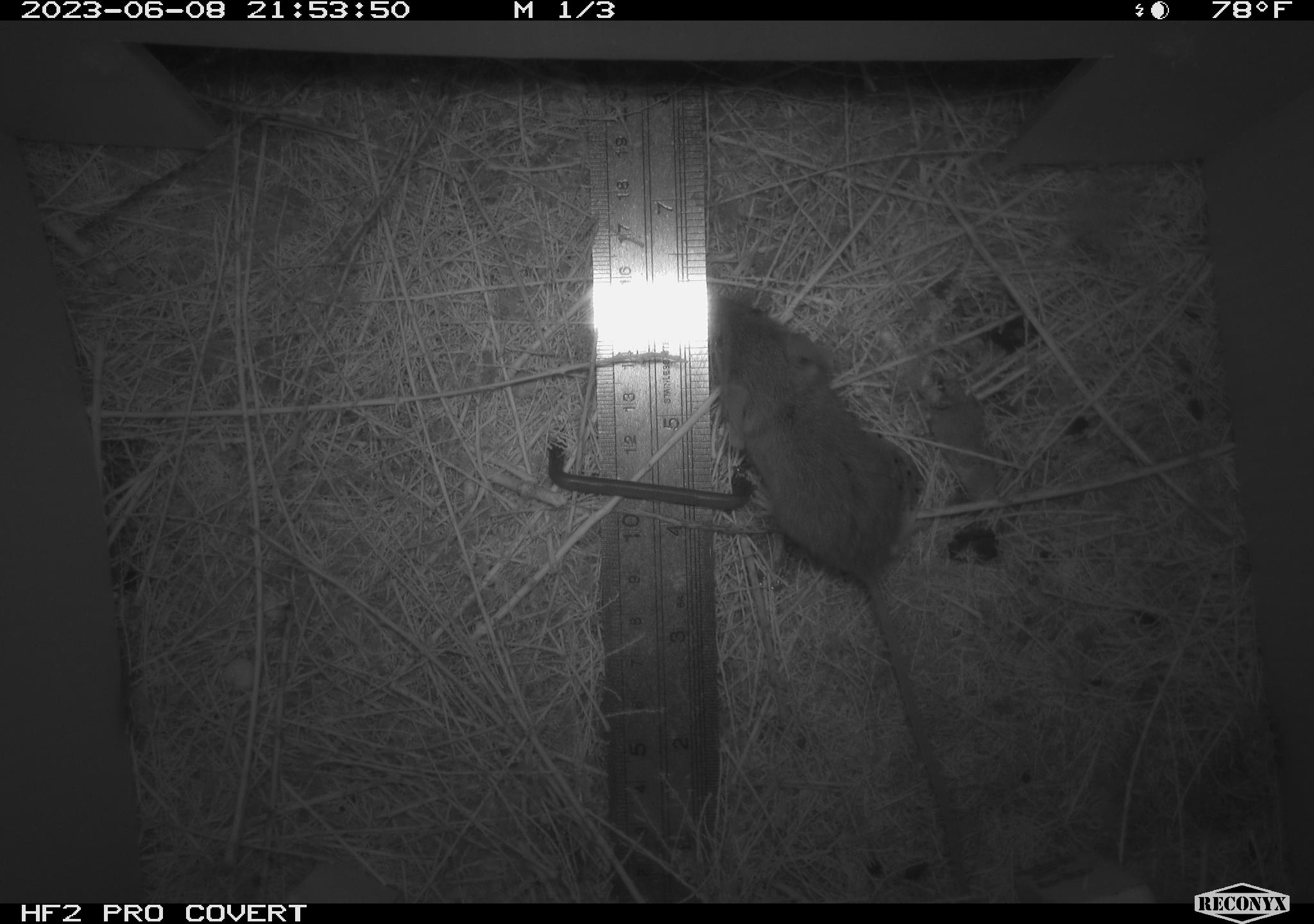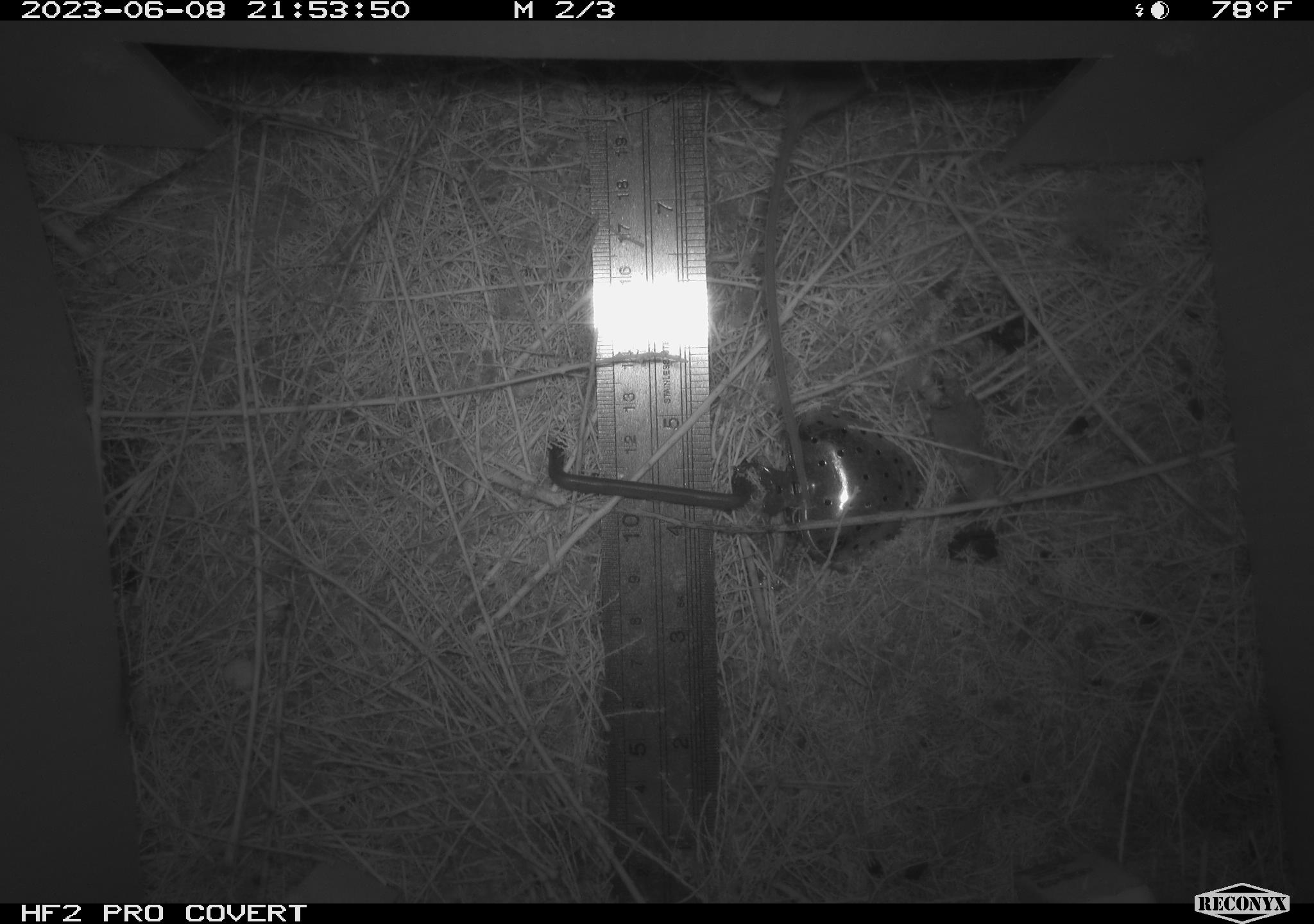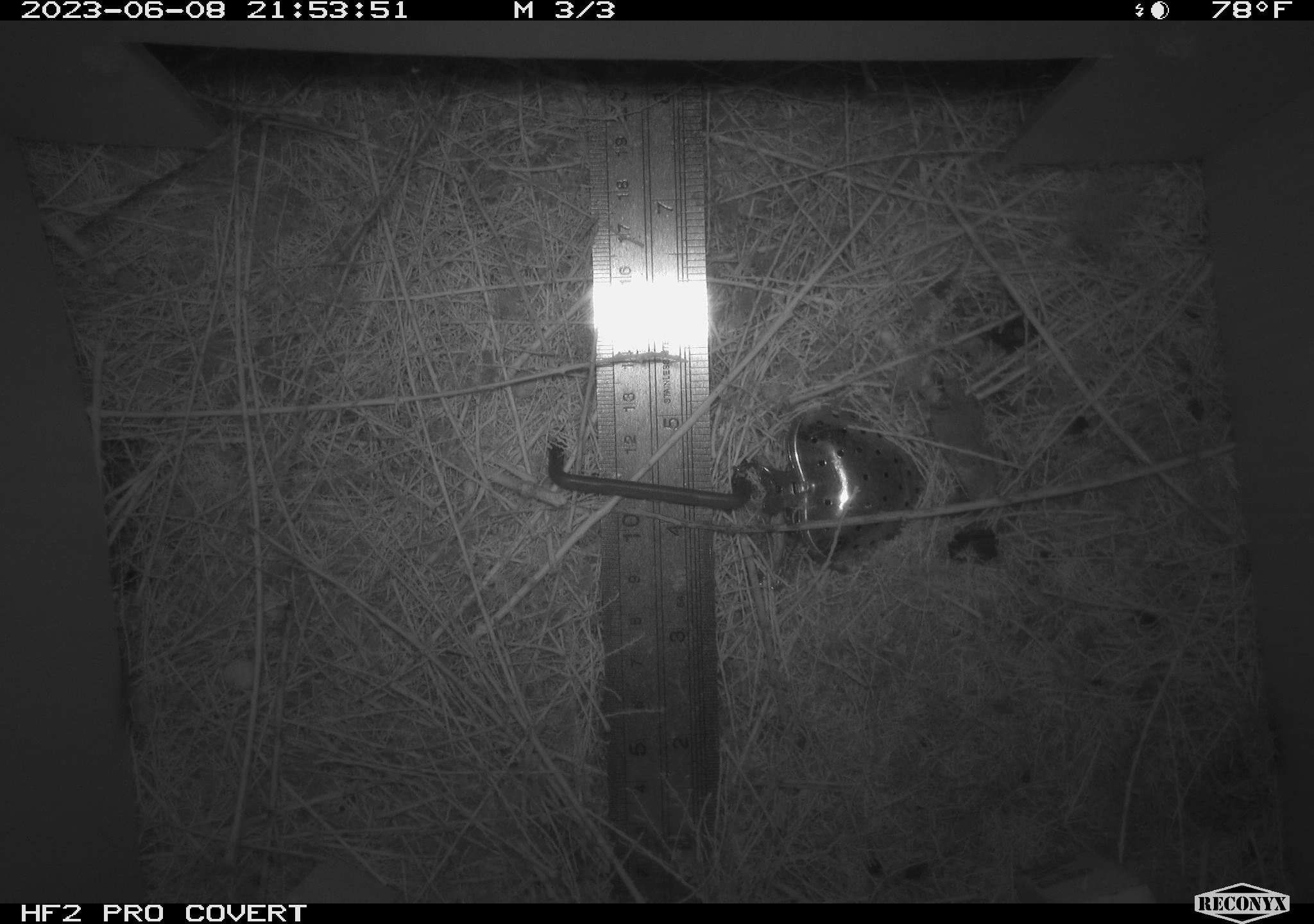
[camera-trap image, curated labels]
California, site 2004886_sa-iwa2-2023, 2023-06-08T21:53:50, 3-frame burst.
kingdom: Animalia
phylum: Chordata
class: Mammalia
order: Rodentia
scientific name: Rodentia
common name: mouse species